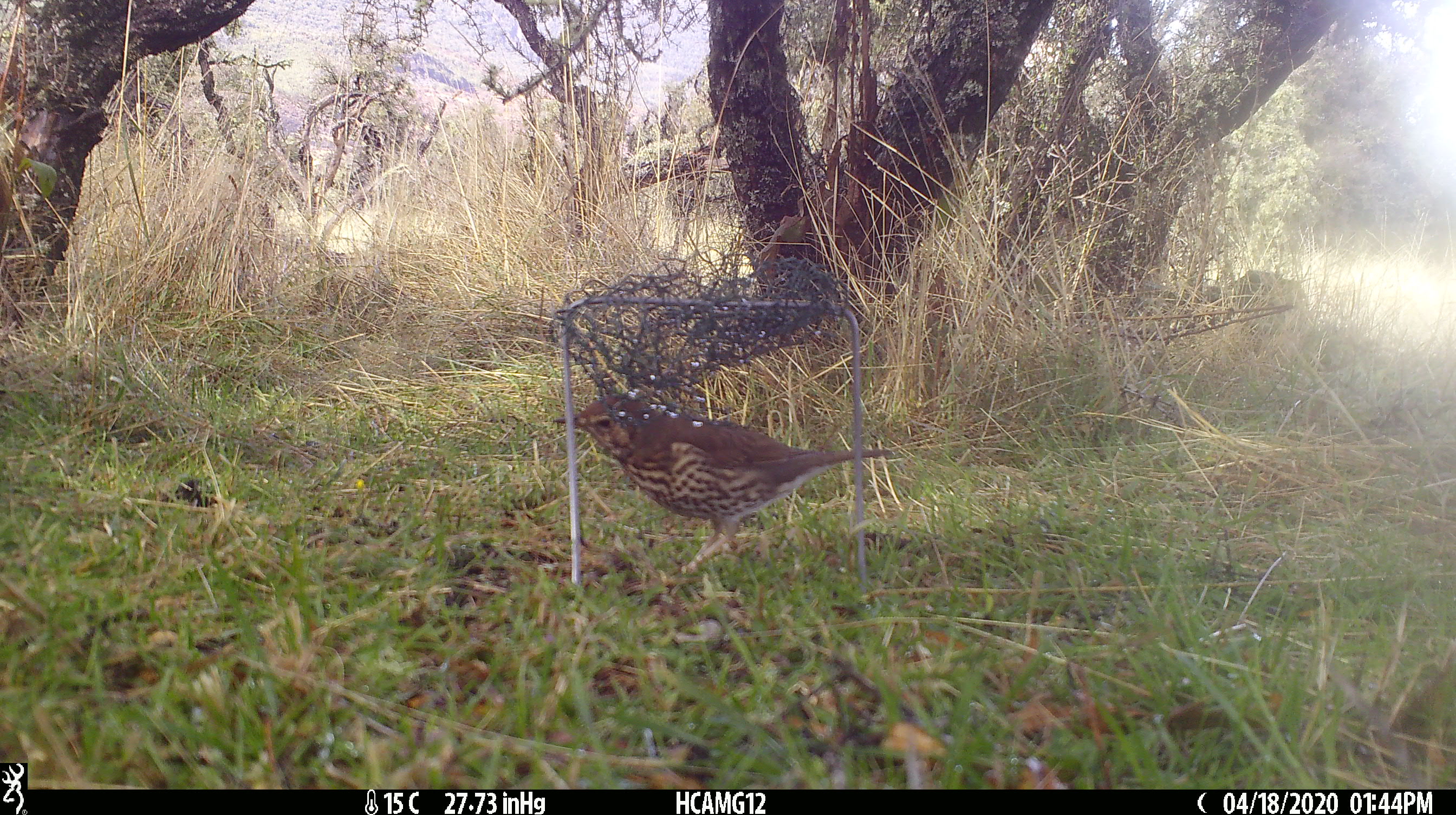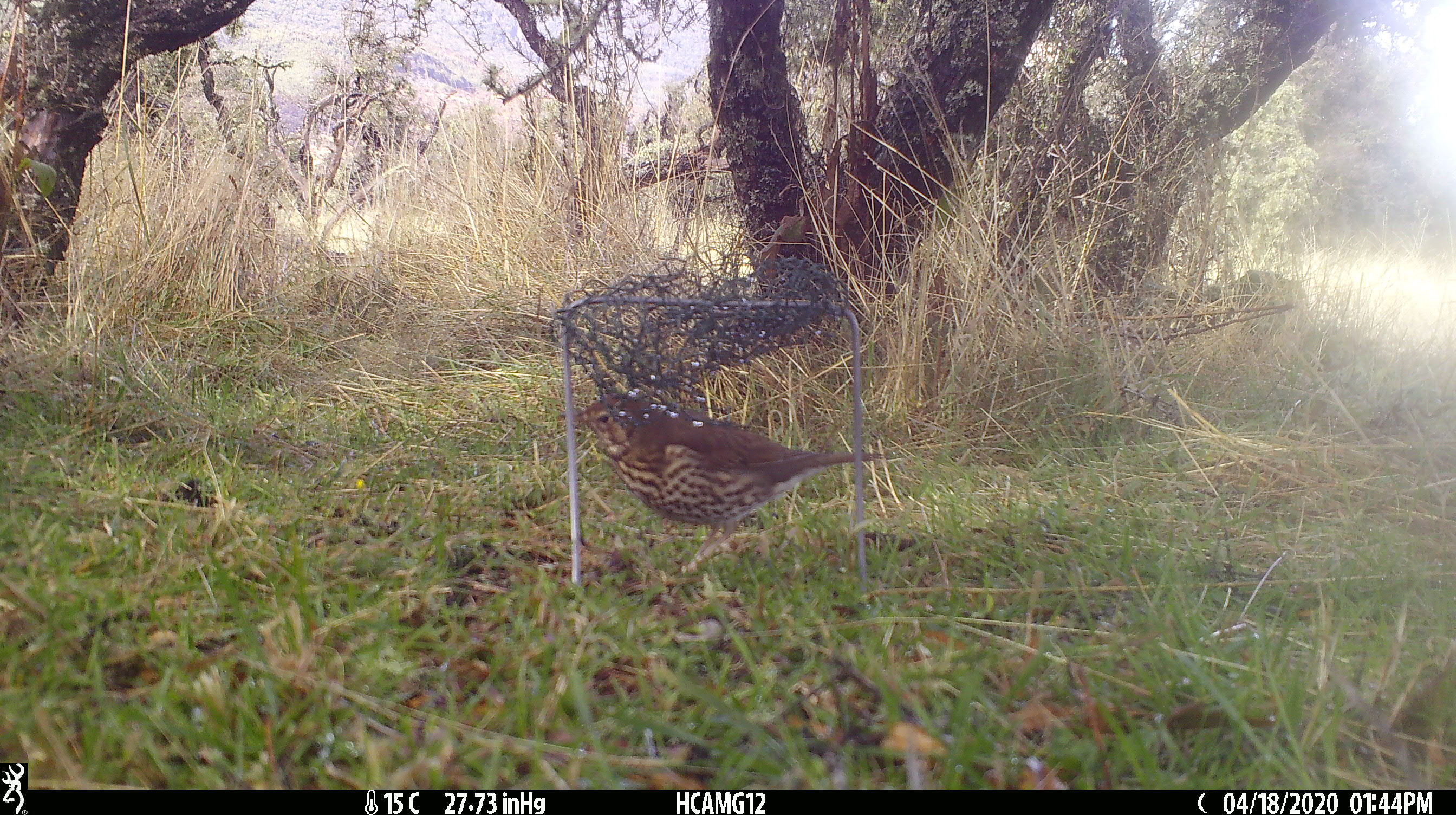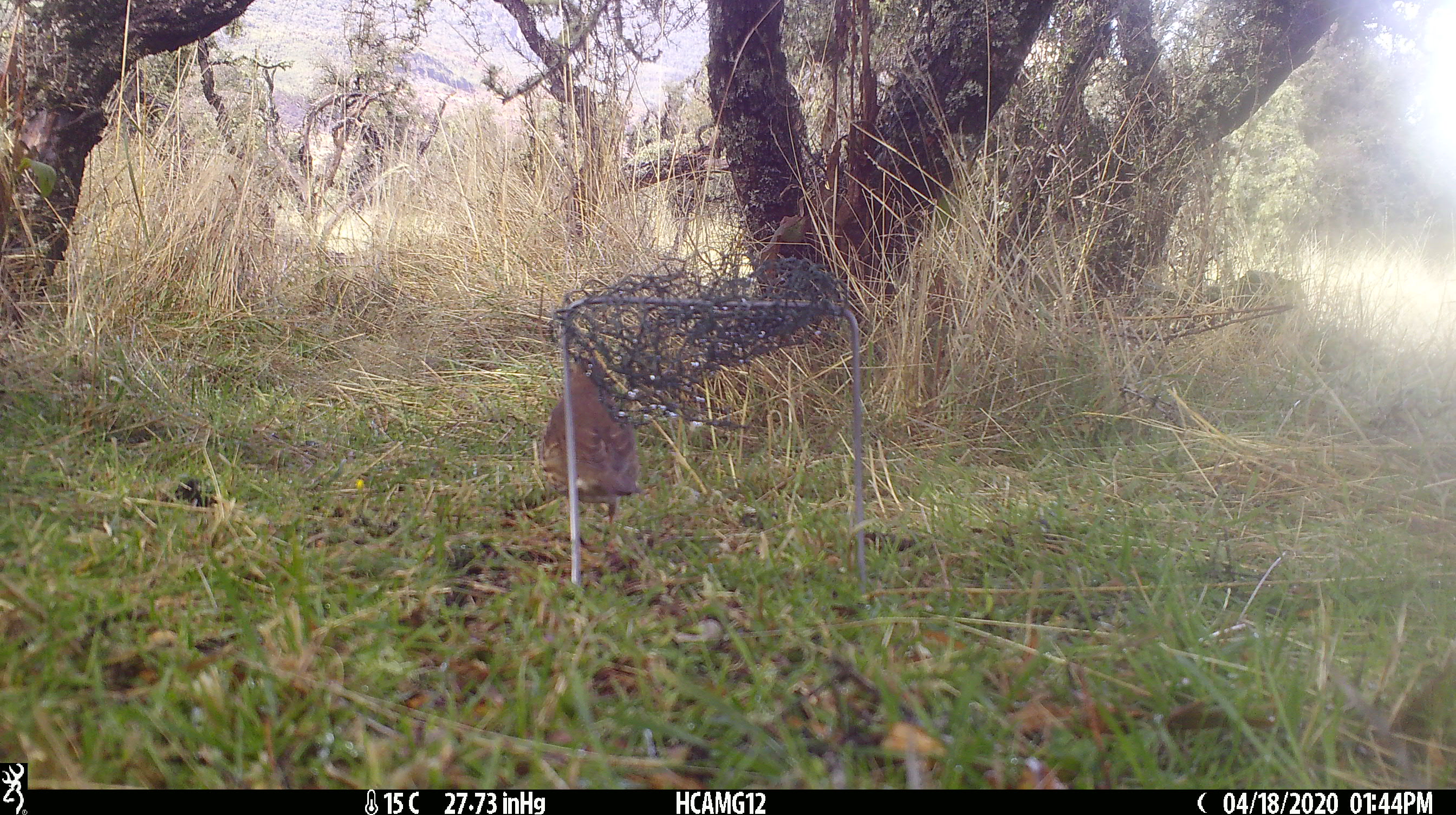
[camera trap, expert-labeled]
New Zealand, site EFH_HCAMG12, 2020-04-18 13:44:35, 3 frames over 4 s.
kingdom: Animalia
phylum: Chordata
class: Aves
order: Passeriformes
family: Turdidae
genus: Turdus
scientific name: Turdus philomelos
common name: song thrush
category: thrush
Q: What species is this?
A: Thrush (song thrush) (Turdus philomelos).